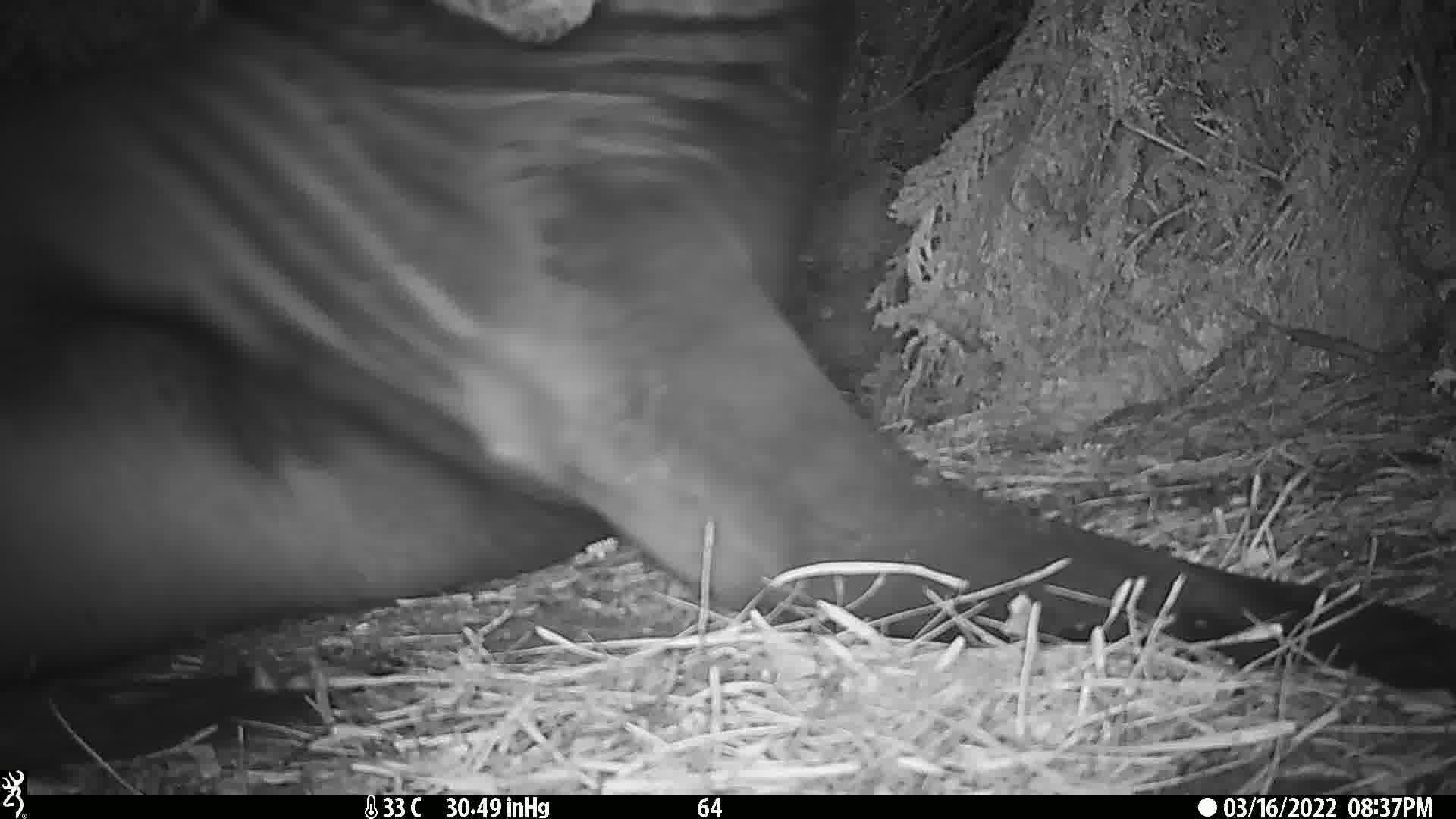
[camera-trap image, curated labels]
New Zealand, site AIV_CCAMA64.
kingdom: Animalia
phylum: Chordata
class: Mammalia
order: Carnivora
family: Otariidae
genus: Phocarctos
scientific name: Phocarctos hookeri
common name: new zealand sea lion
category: sealion